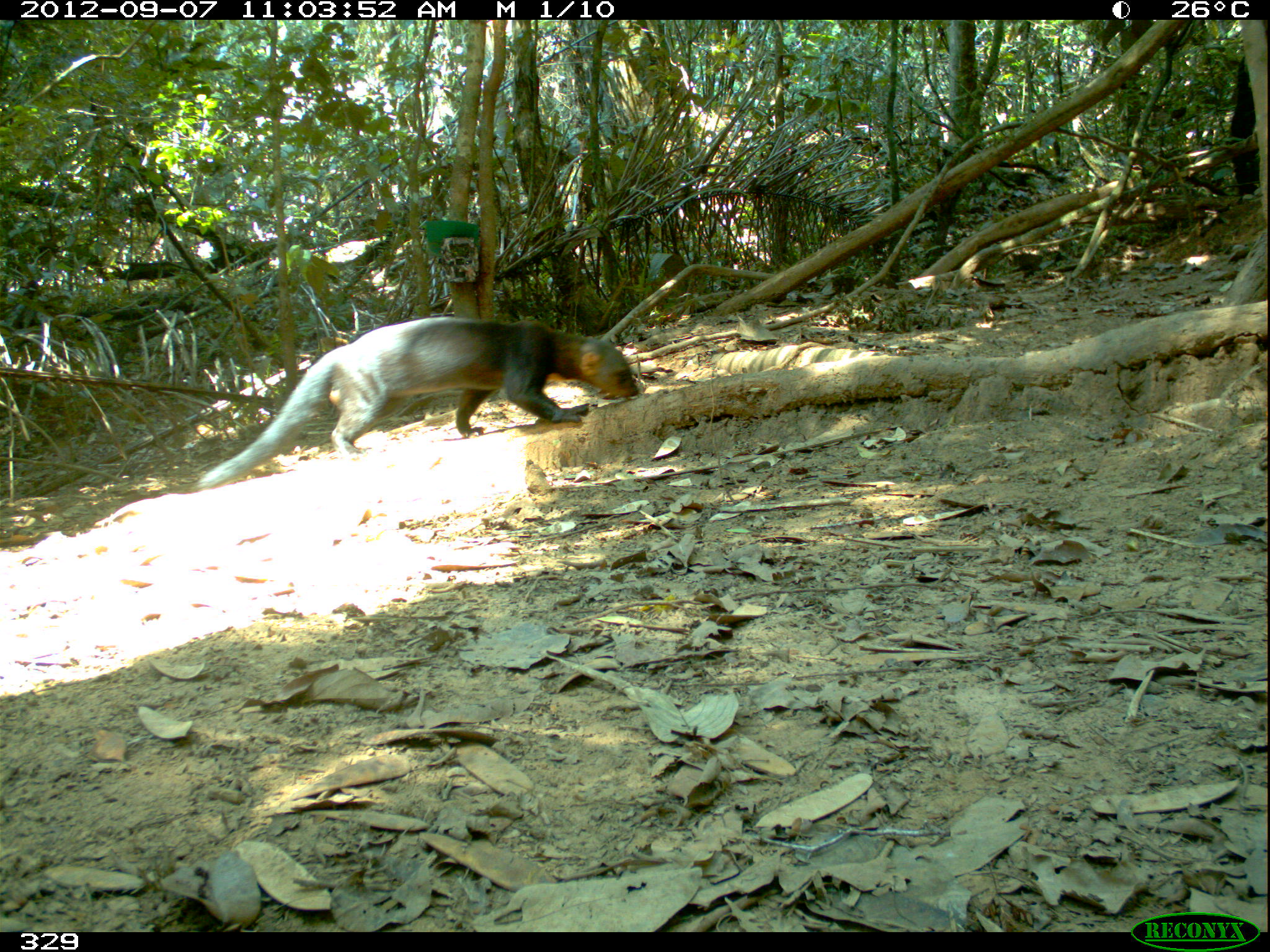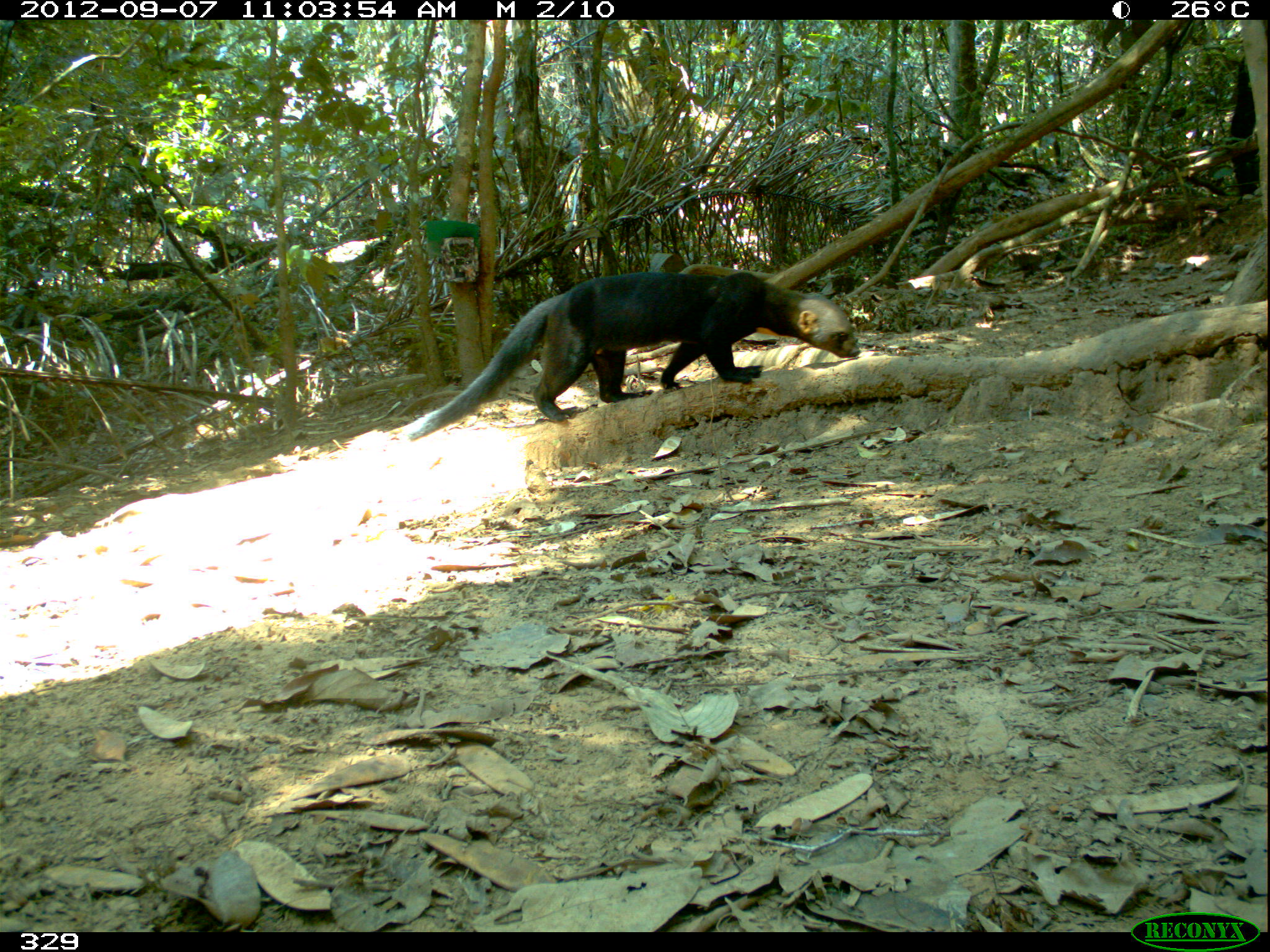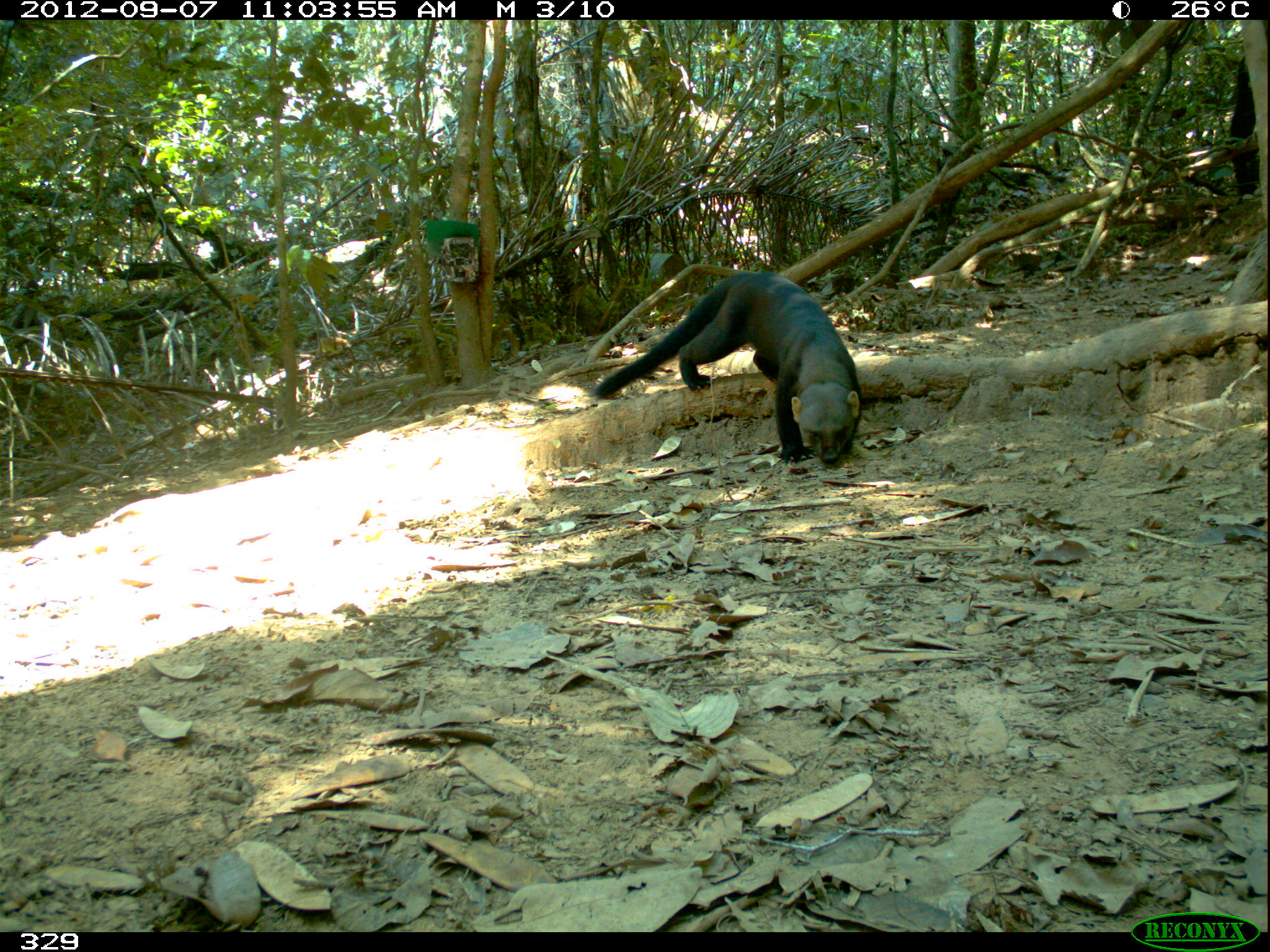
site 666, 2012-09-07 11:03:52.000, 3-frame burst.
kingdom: Animalia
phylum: Chordata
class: Mammalia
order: Carnivora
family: Mustelidae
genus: Eira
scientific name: Eira barbara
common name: tayra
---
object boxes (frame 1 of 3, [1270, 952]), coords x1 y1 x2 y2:
eira barbara: 193 316 642 489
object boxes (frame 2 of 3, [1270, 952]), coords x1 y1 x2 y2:
eira barbara: 404 271 861 441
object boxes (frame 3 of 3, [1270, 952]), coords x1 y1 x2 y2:
eira barbara: 593 268 862 468